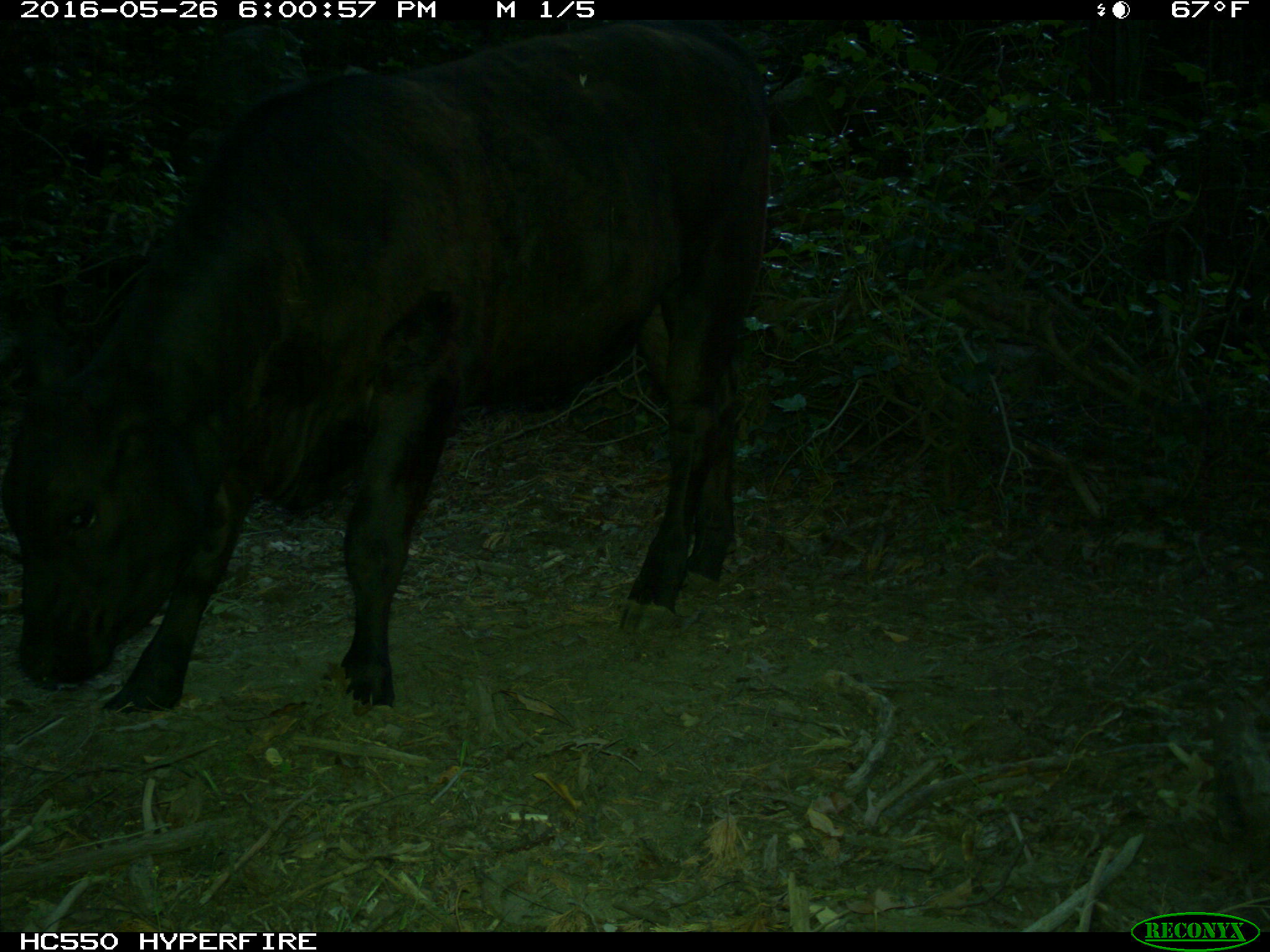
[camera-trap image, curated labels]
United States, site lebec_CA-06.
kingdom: Animalia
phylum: Chordata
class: Mammalia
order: Artiodactyla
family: Bovidae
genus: Bos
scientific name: Bos taurus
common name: domestic cow